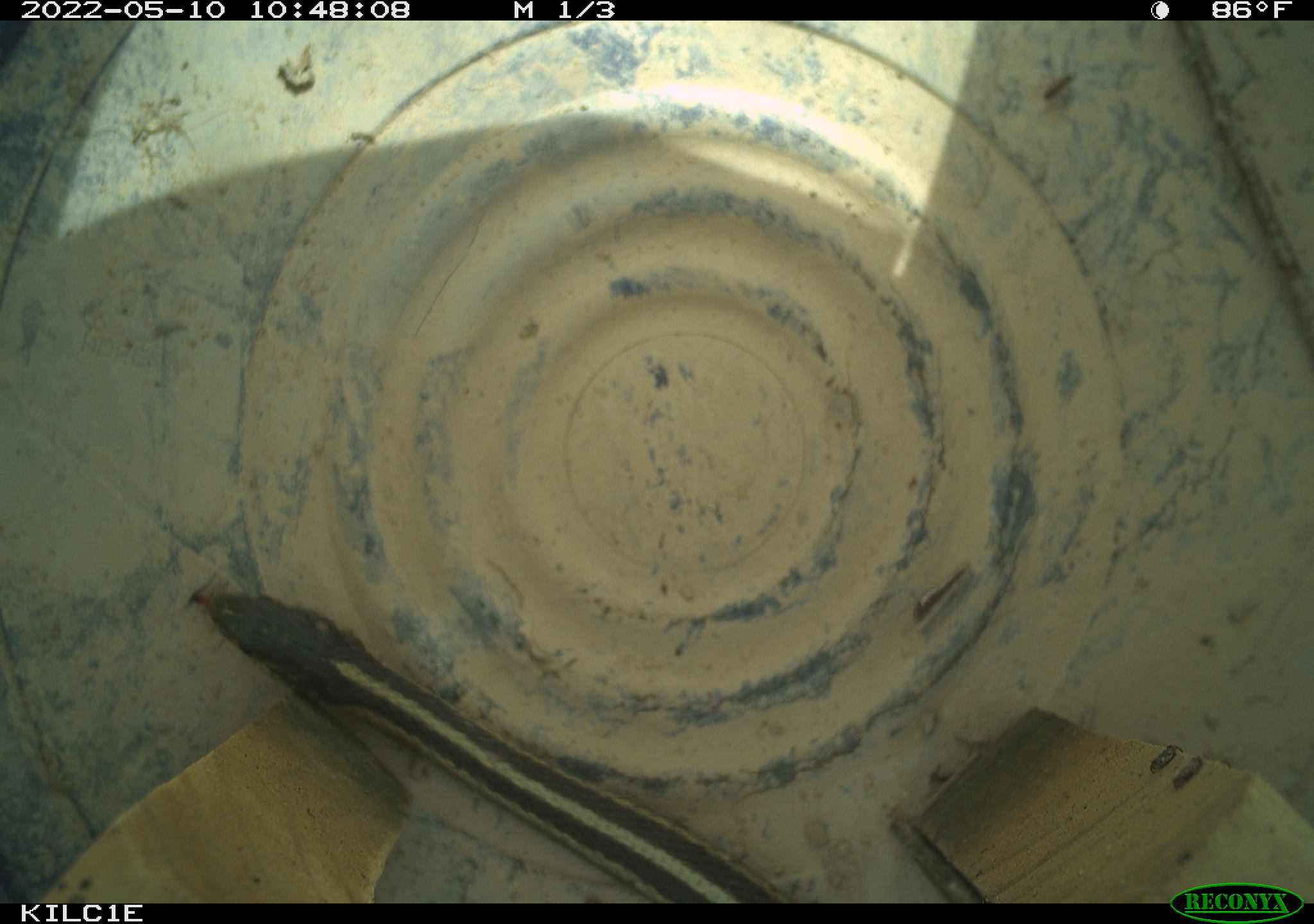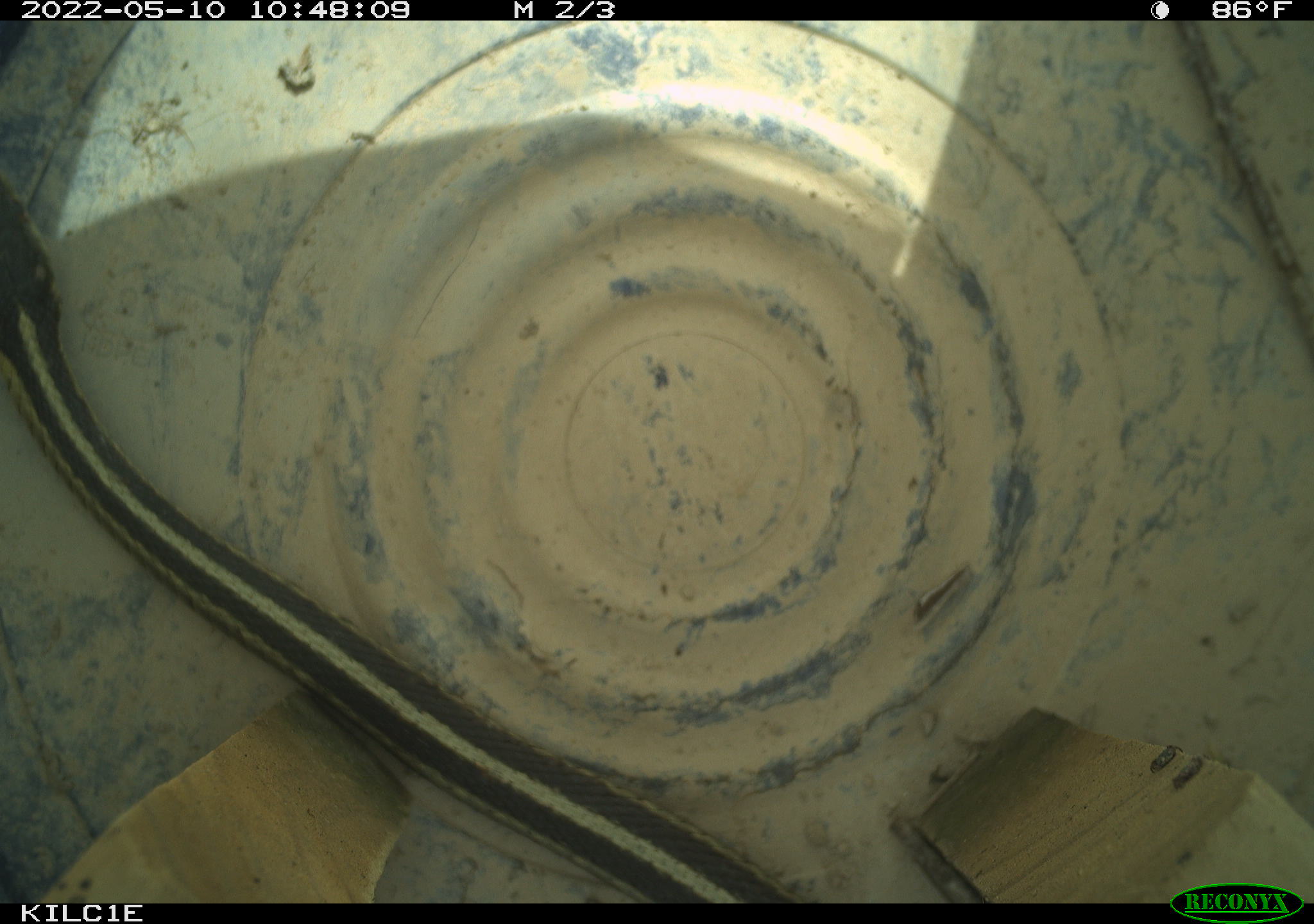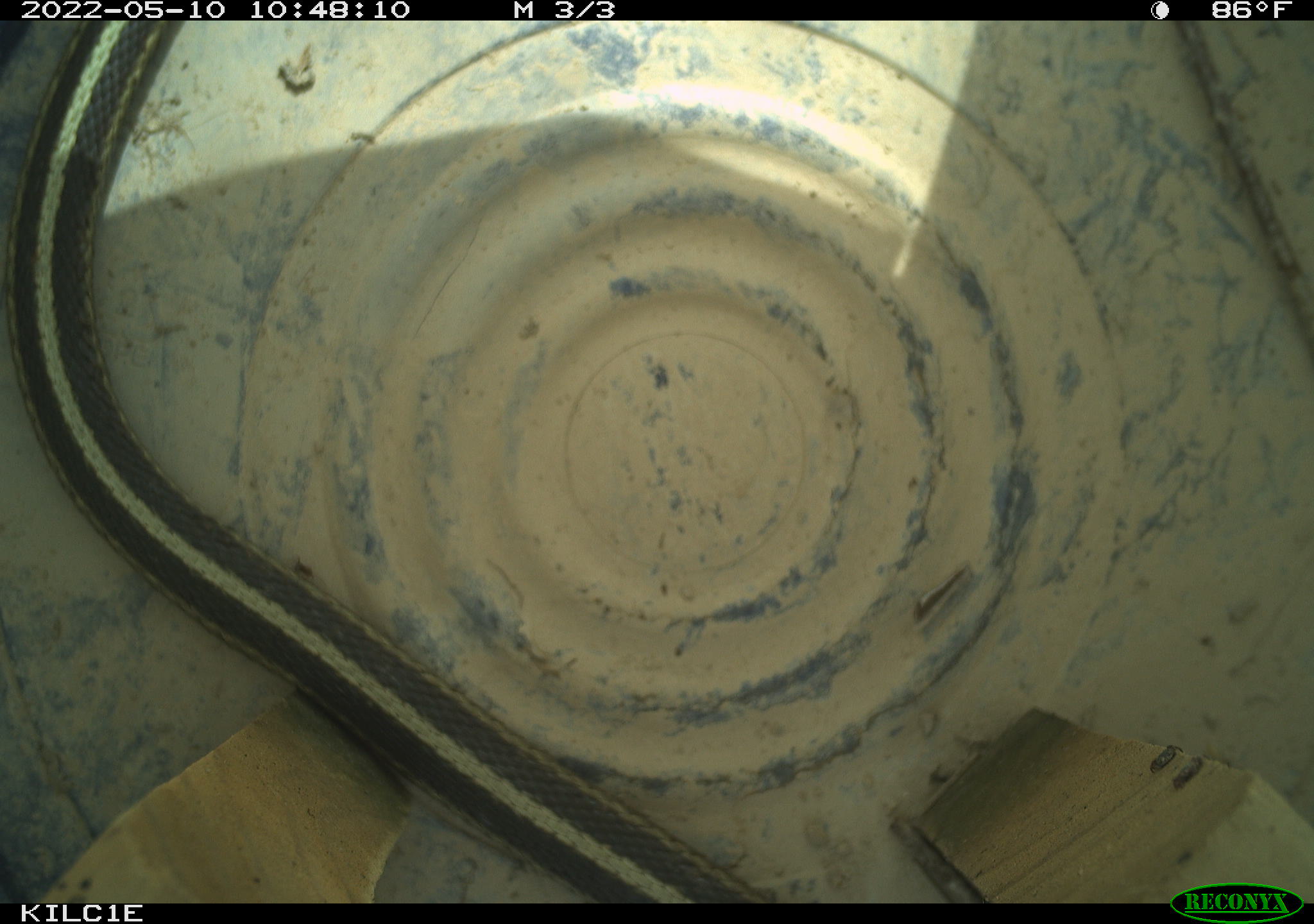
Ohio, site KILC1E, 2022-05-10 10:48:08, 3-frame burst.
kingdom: Animalia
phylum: Chordata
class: Reptilia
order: Squamata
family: Colubridae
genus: Thamnophis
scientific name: Thamnophis sirtalis sirtalis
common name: eastern gartersnake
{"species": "eastern gartersnake (Thamnophis sirtalis sirtalis)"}